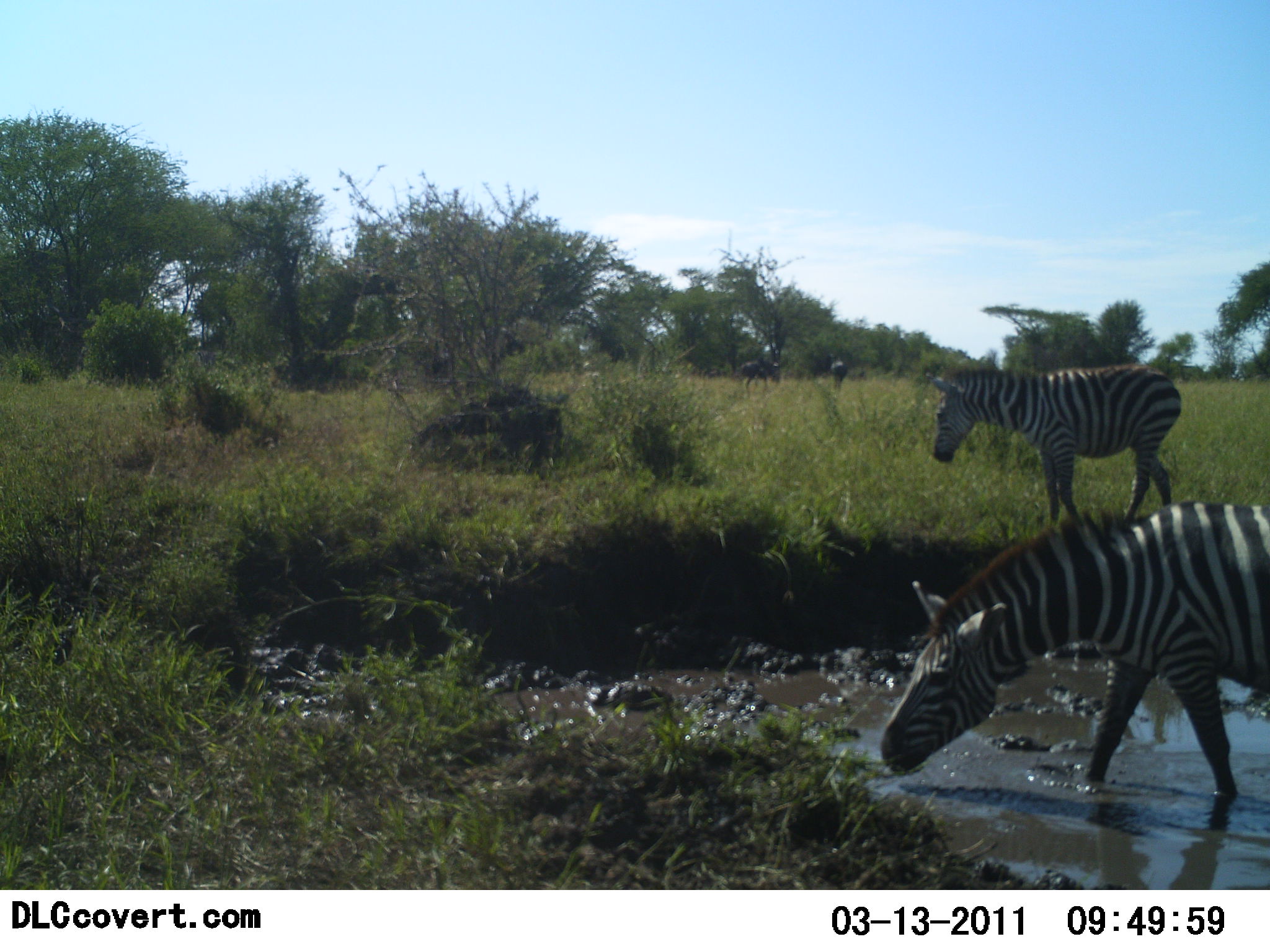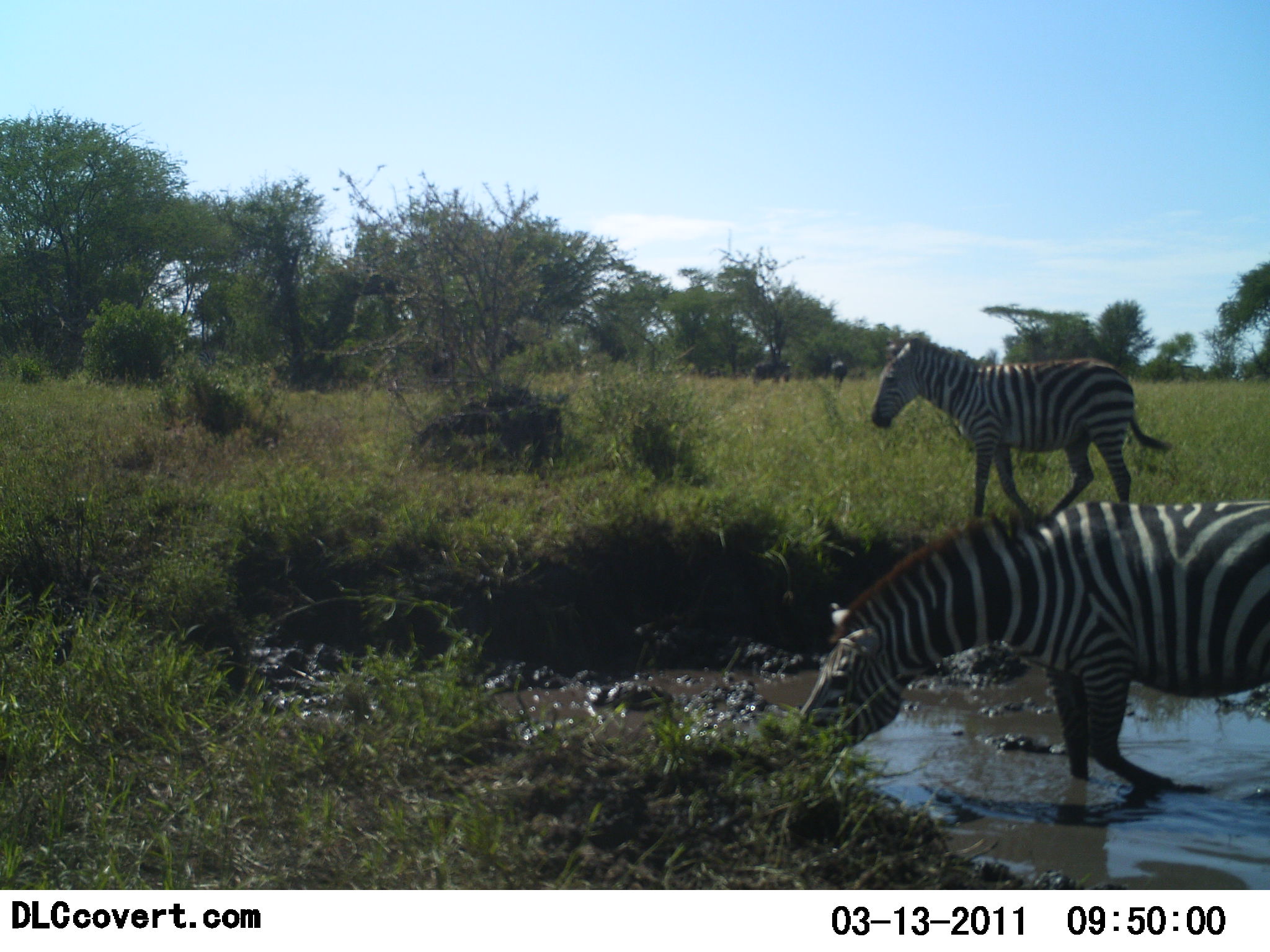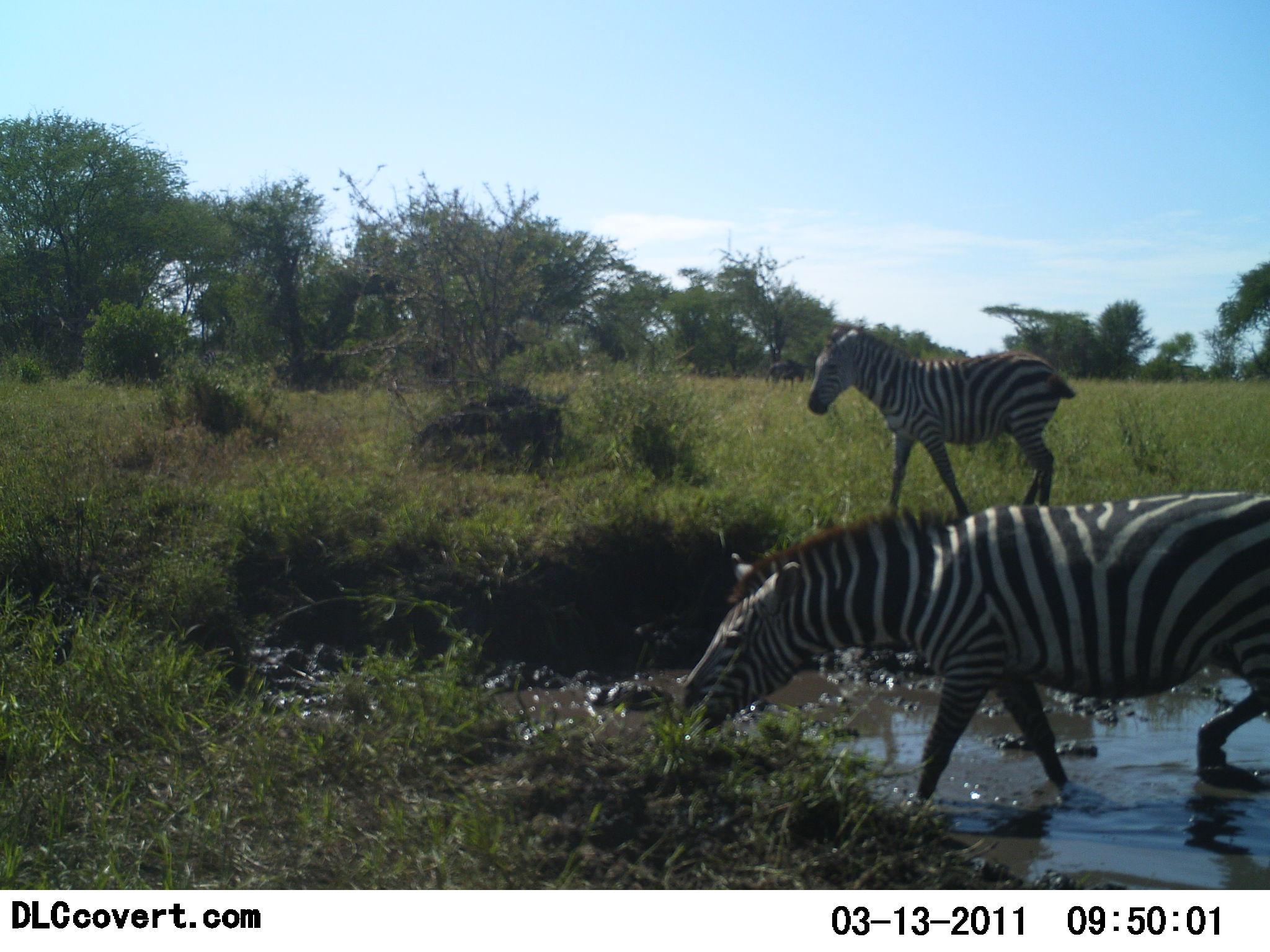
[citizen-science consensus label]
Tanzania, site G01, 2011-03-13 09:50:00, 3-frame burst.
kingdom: Animalia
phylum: Chordata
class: Mammalia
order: Artiodactyla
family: Bovidae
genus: Connochaetes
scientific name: Connochaetes taurinus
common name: blue wildebeest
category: wildebeest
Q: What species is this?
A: Wildebeest (blue wildebeest) (Connochaetes taurinus).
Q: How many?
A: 2.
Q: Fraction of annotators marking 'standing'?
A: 27%.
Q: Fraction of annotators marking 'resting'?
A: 0%.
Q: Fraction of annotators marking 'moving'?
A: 45%.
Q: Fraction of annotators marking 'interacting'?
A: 0%.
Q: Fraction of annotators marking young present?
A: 0%.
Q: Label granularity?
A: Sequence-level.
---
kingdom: Animalia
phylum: Chordata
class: Mammalia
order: Perissodactyla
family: Equidae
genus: Equus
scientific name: Equus quagga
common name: plains zebra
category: zebra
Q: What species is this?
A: Zebra (plains zebra) (Equus quagga).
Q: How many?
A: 2.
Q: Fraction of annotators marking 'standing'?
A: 32%.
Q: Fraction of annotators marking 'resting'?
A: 0%.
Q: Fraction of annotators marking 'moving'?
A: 58%.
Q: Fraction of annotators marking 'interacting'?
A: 0%.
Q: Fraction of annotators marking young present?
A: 16%.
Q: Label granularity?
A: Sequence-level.